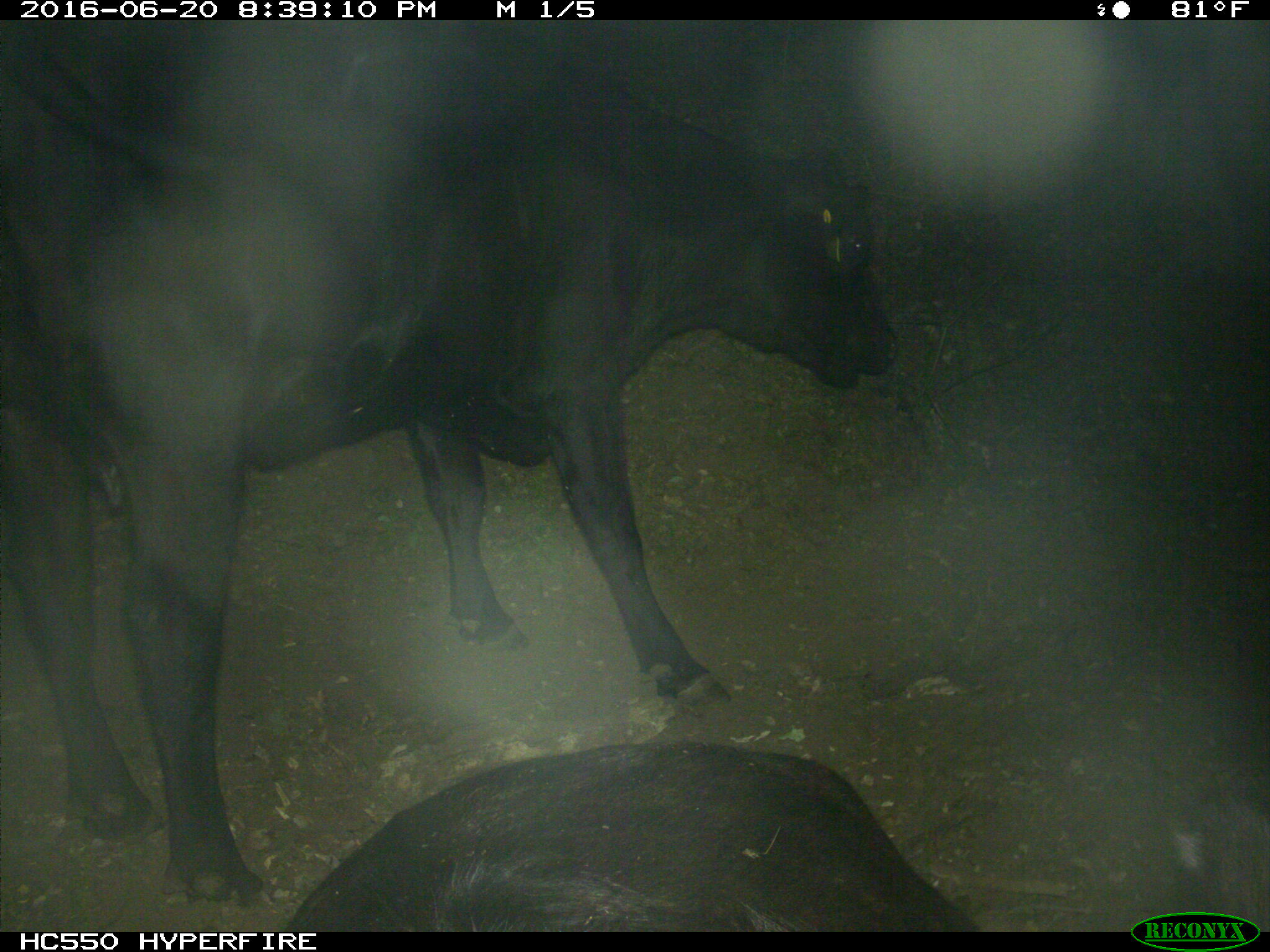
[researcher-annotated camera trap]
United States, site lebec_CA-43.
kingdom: Animalia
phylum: Chordata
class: Mammalia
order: Artiodactyla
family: Bovidae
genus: Bos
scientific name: Bos taurus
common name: domestic cow